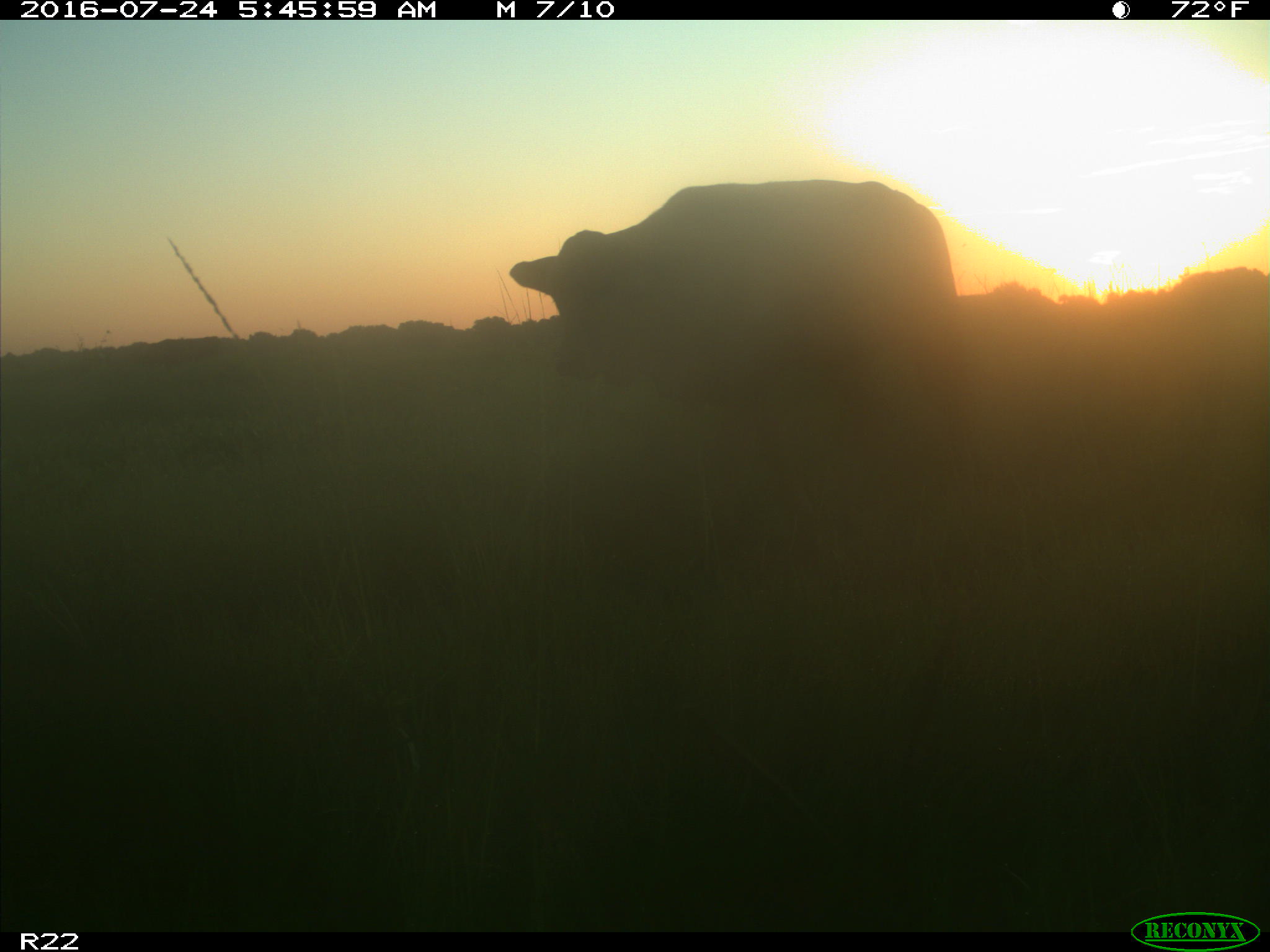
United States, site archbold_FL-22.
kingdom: Animalia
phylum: Chordata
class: Mammalia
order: Artiodactyla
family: Bovidae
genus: Bos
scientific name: Bos taurus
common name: domestic cow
Bos taurus (domestic cow).